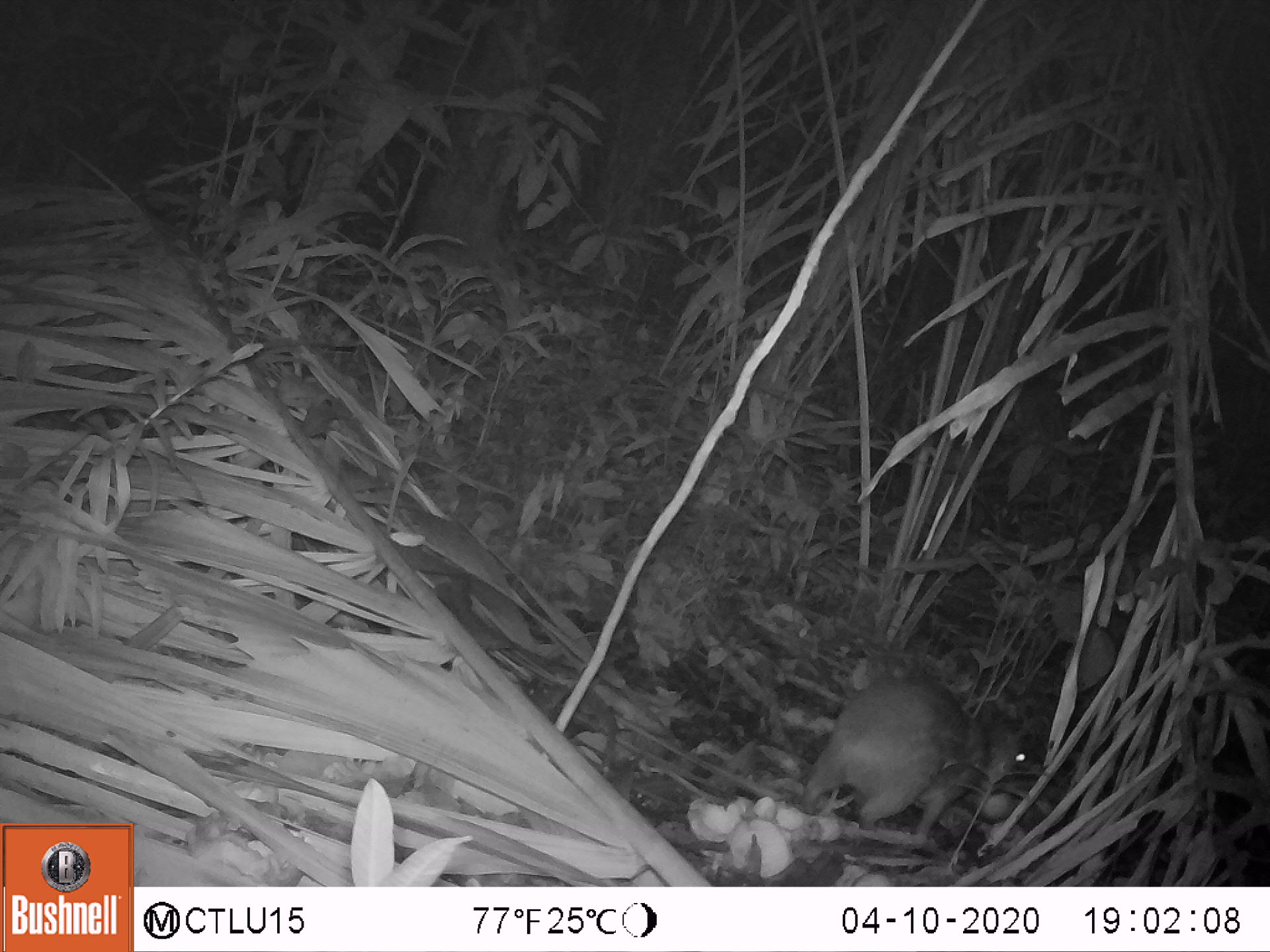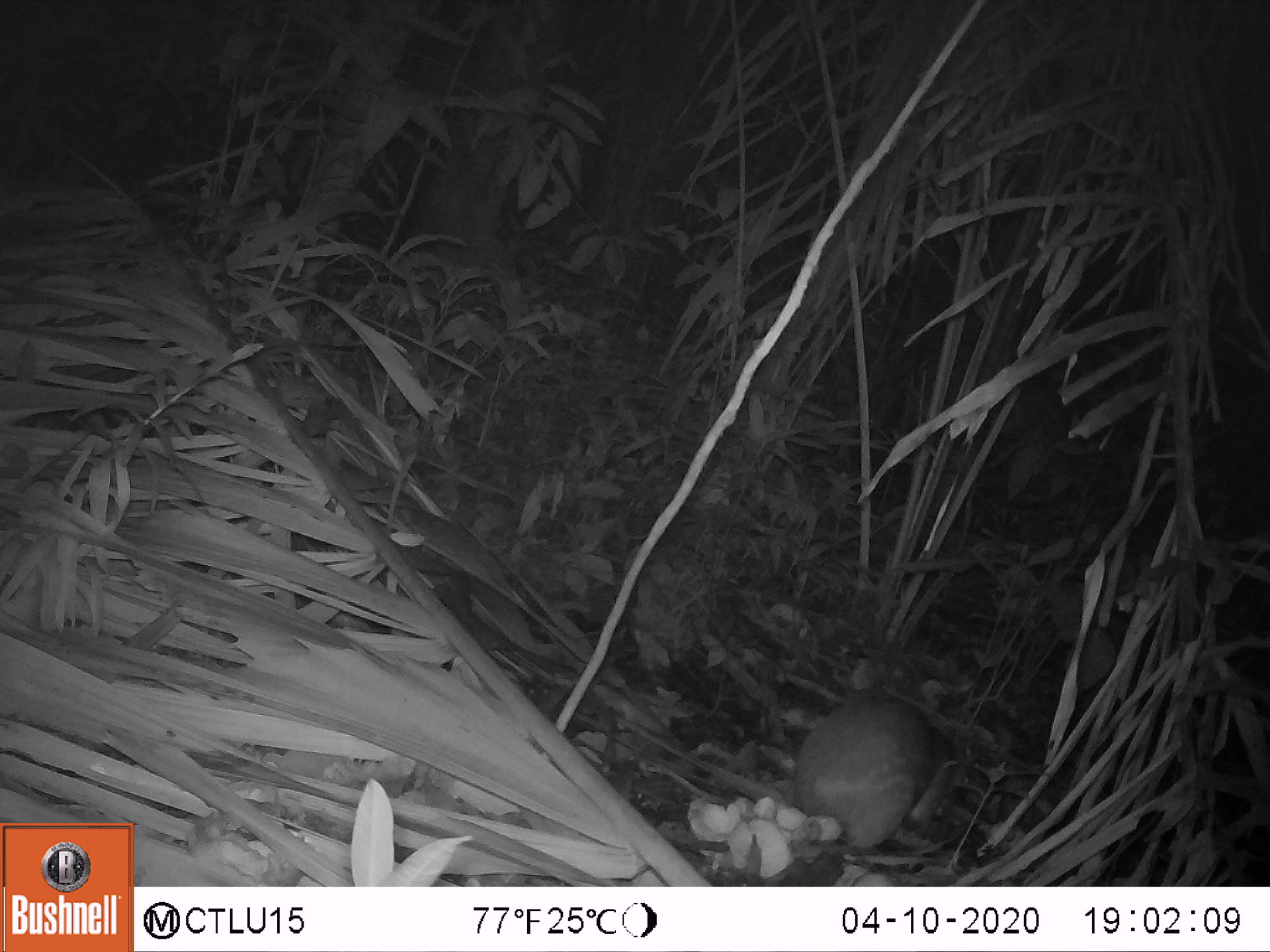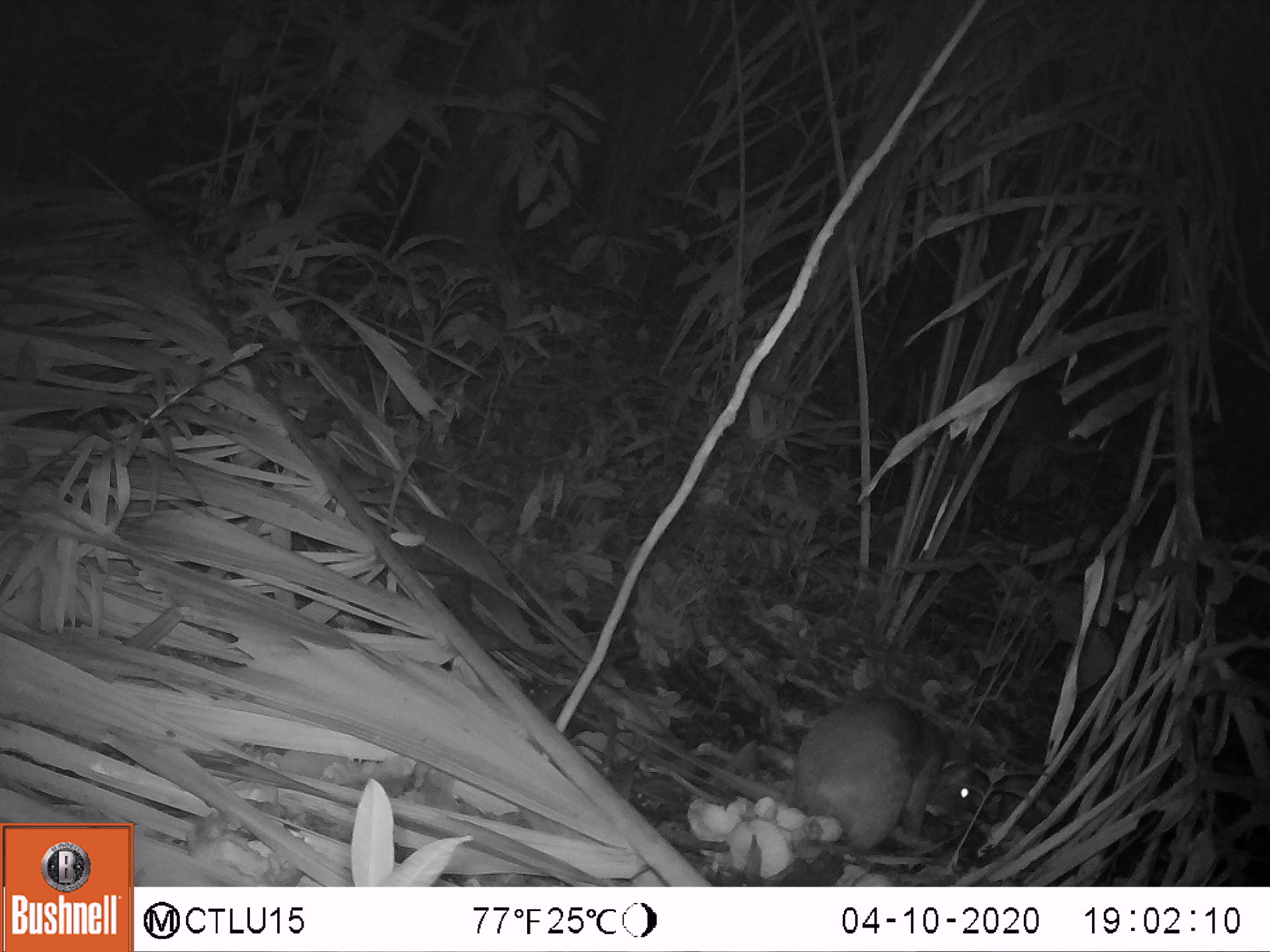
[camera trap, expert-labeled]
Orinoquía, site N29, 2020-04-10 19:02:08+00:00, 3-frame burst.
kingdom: Animalia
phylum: Chordata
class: Mammalia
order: Rodentia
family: Cuniculidae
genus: Cuniculus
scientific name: Cuniculus paca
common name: spotted paca